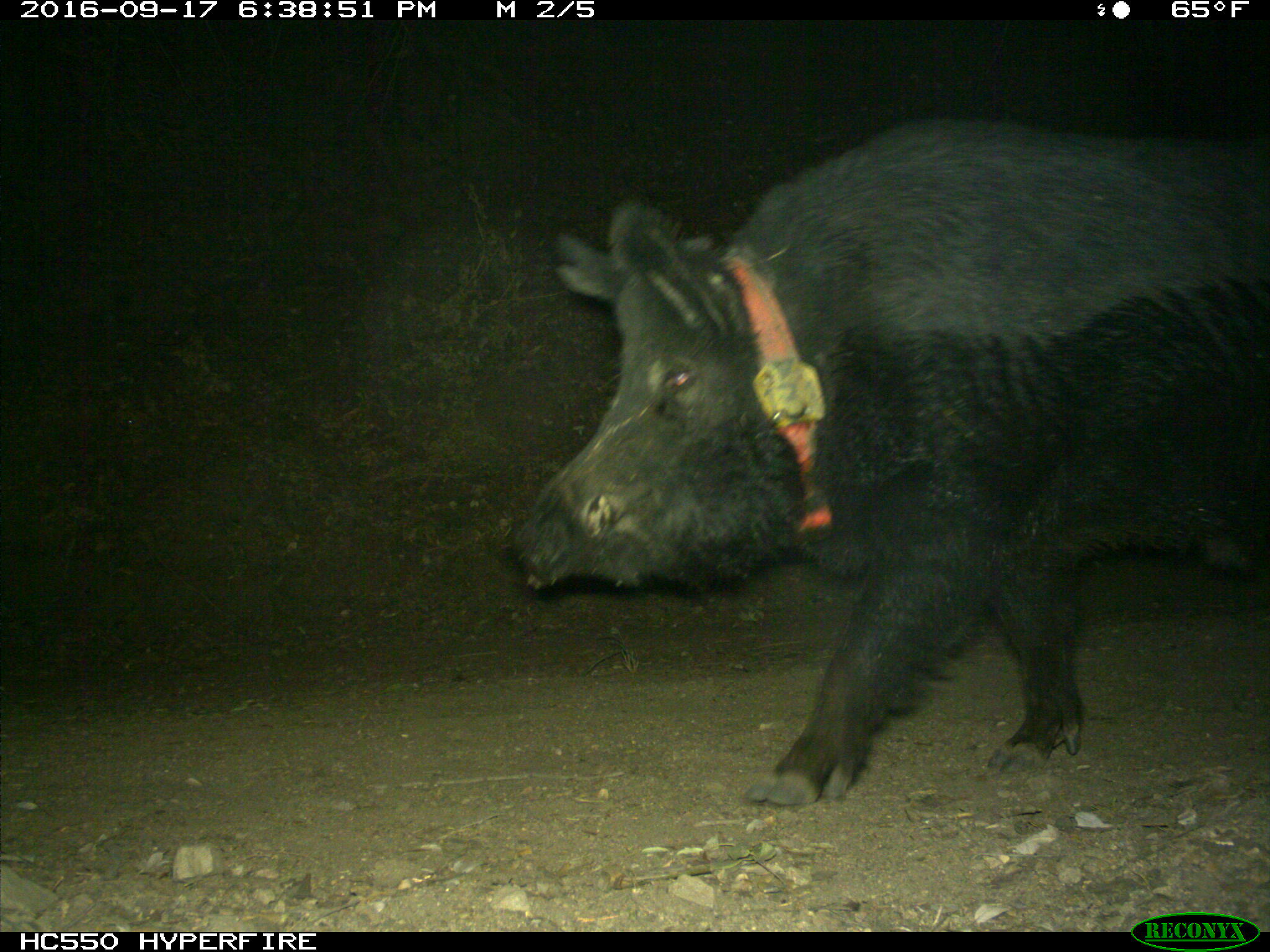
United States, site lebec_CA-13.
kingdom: Animalia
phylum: Chordata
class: Mammalia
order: Artiodactyla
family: Suidae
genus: Sus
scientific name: Sus scrofa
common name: wild boar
Sus scrofa (wild boar).